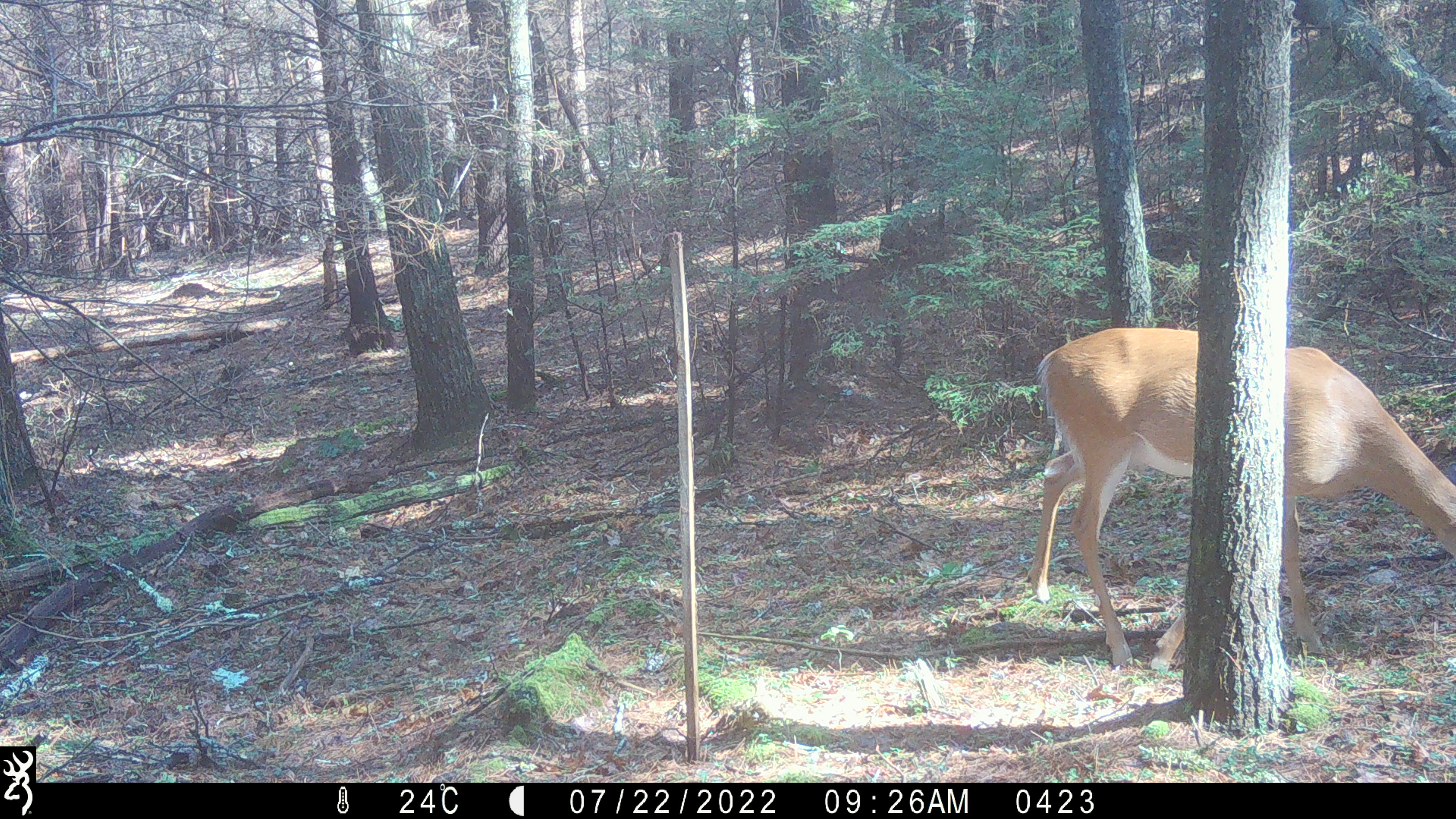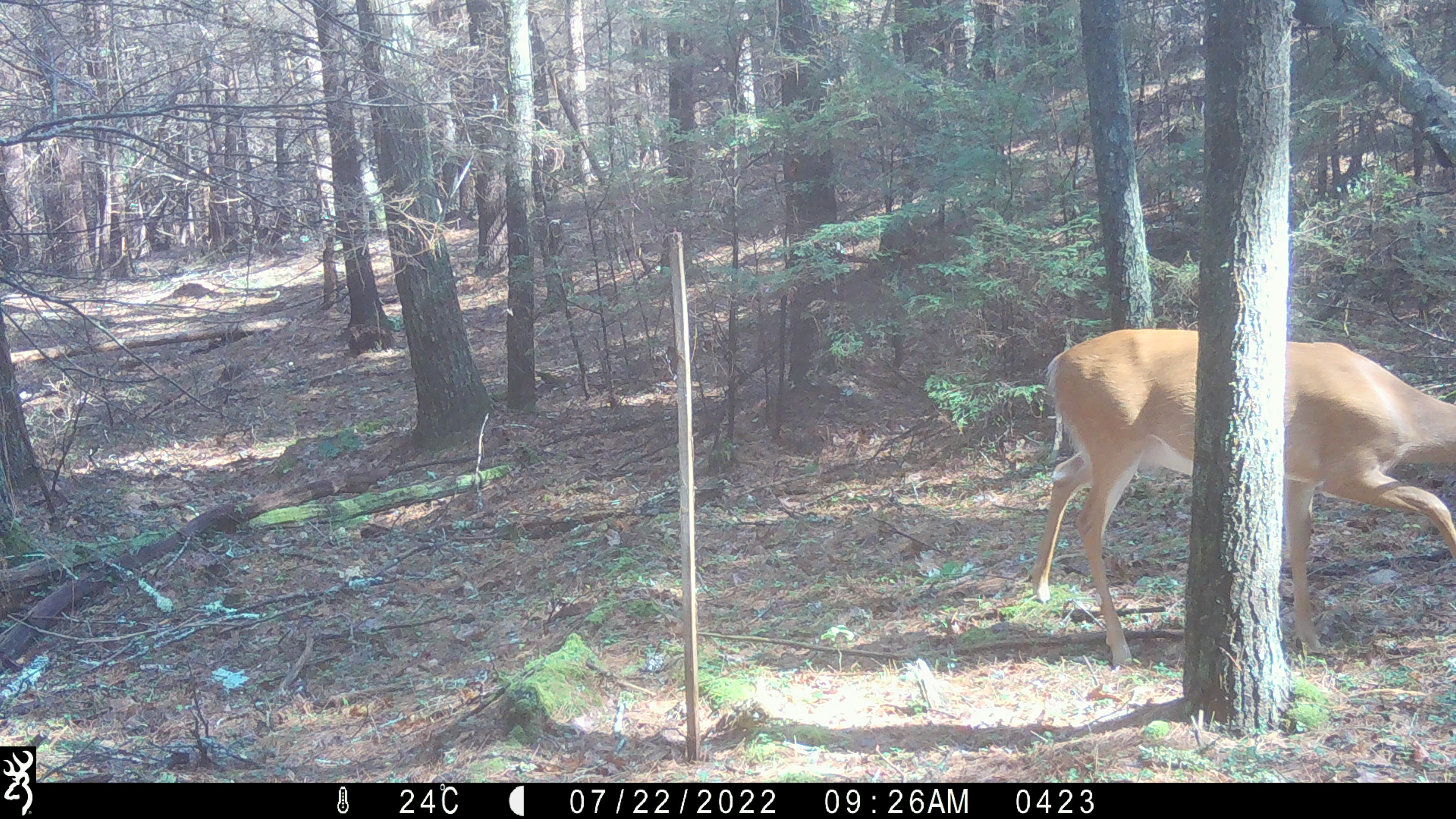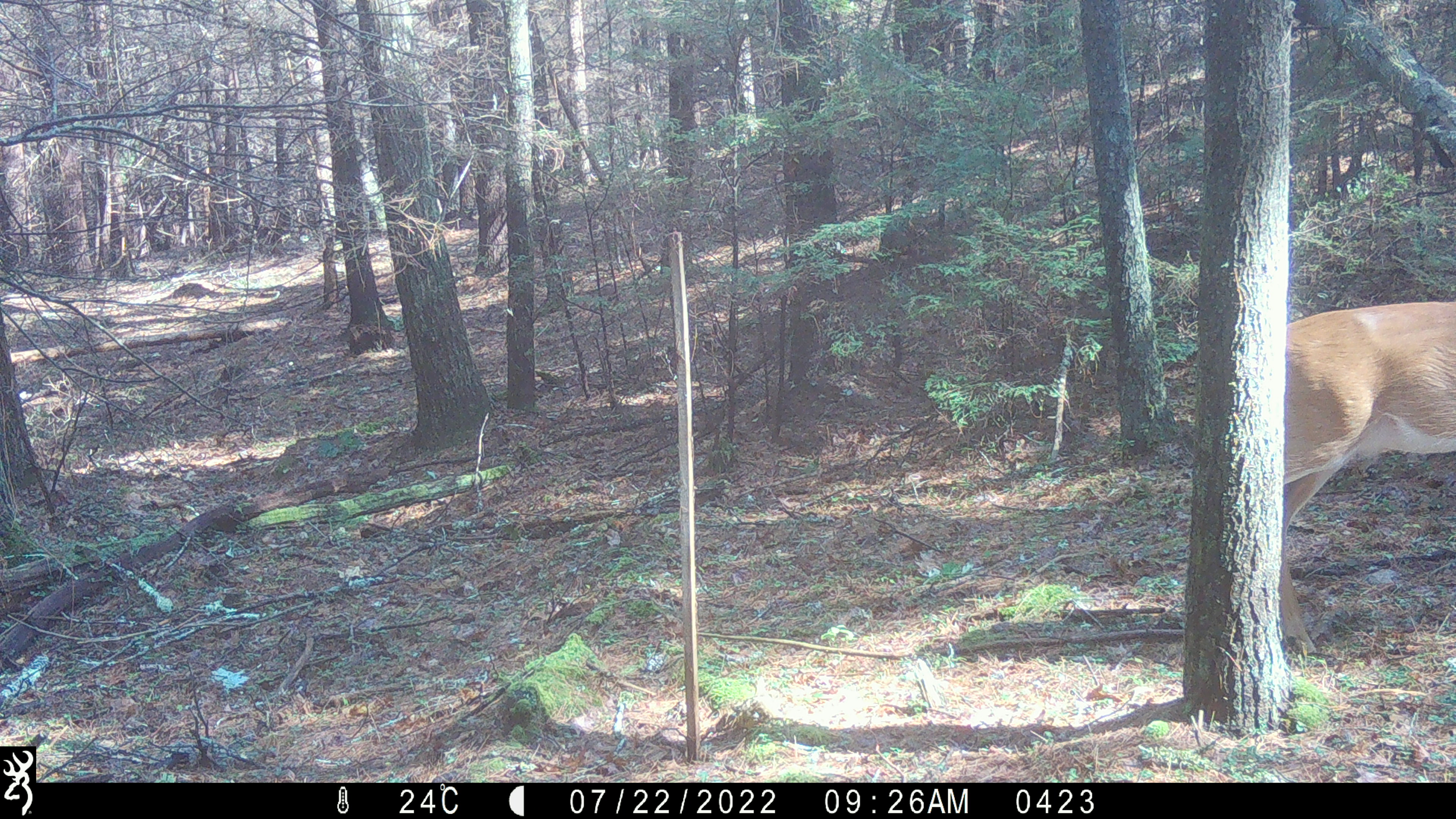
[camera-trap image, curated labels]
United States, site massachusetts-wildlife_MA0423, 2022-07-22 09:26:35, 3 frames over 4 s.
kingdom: Animalia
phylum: Chordata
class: Mammalia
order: Artiodactyla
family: Cervidae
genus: Odocoileus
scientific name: Odocoileus virginianus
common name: white-tailed deer